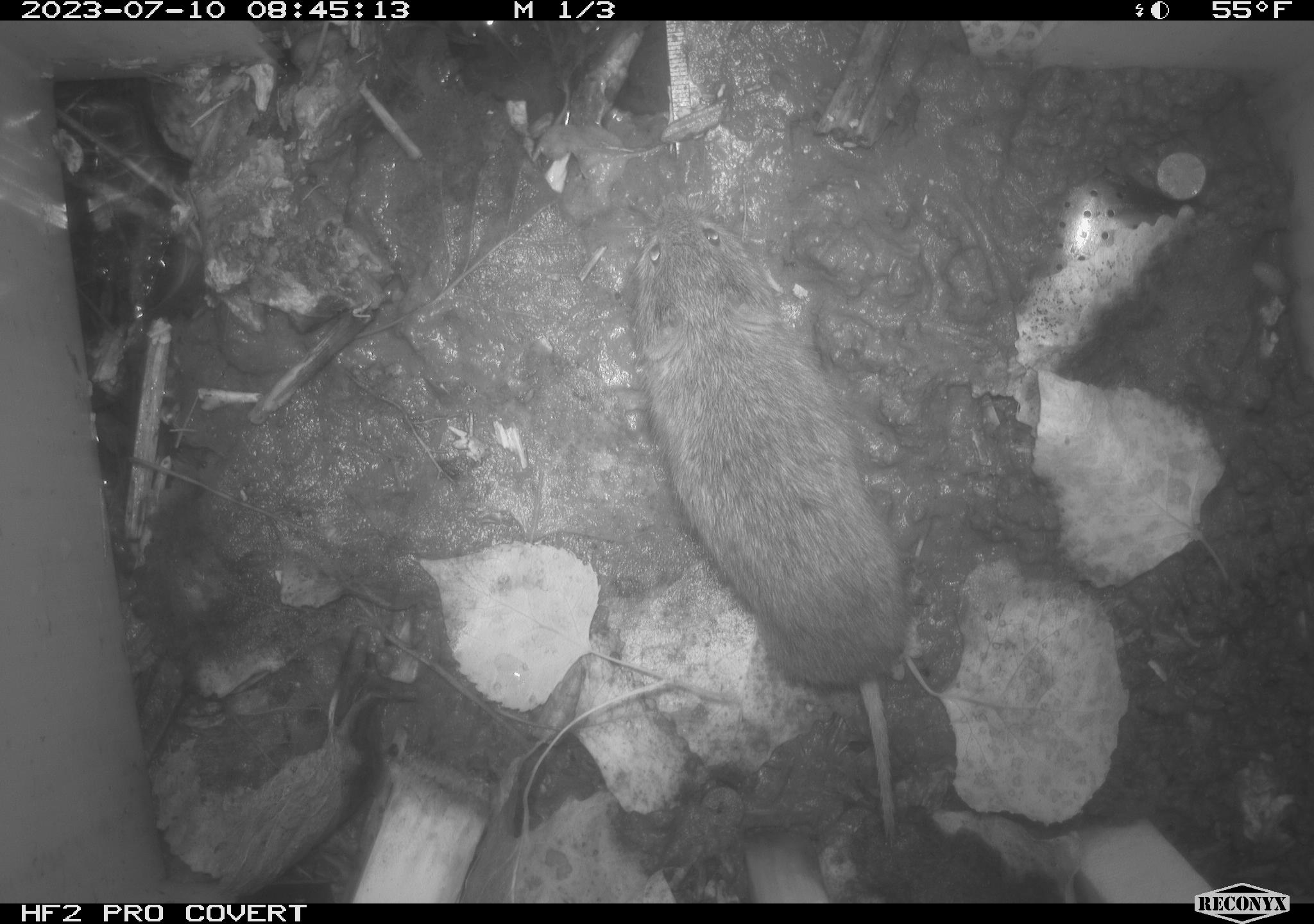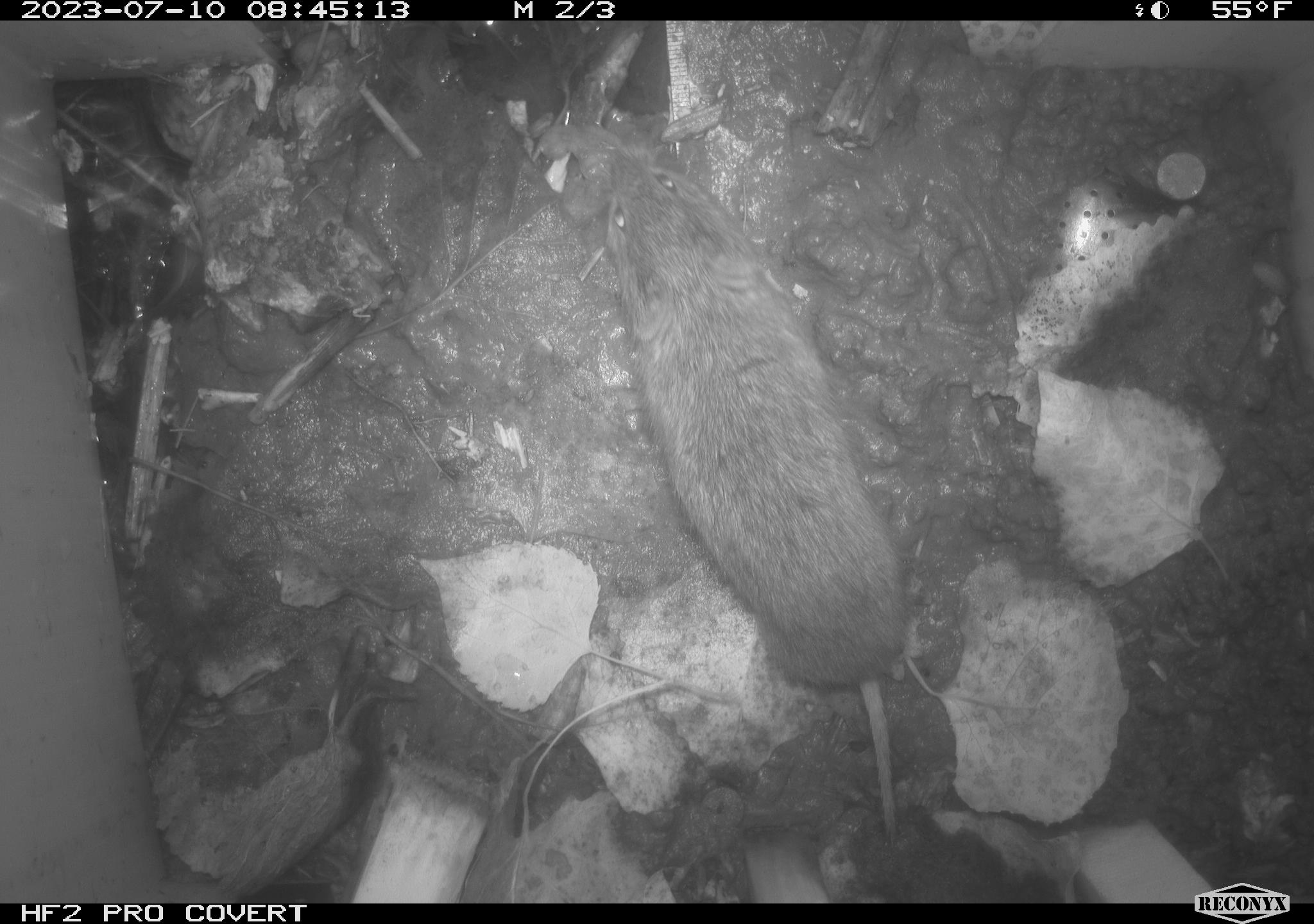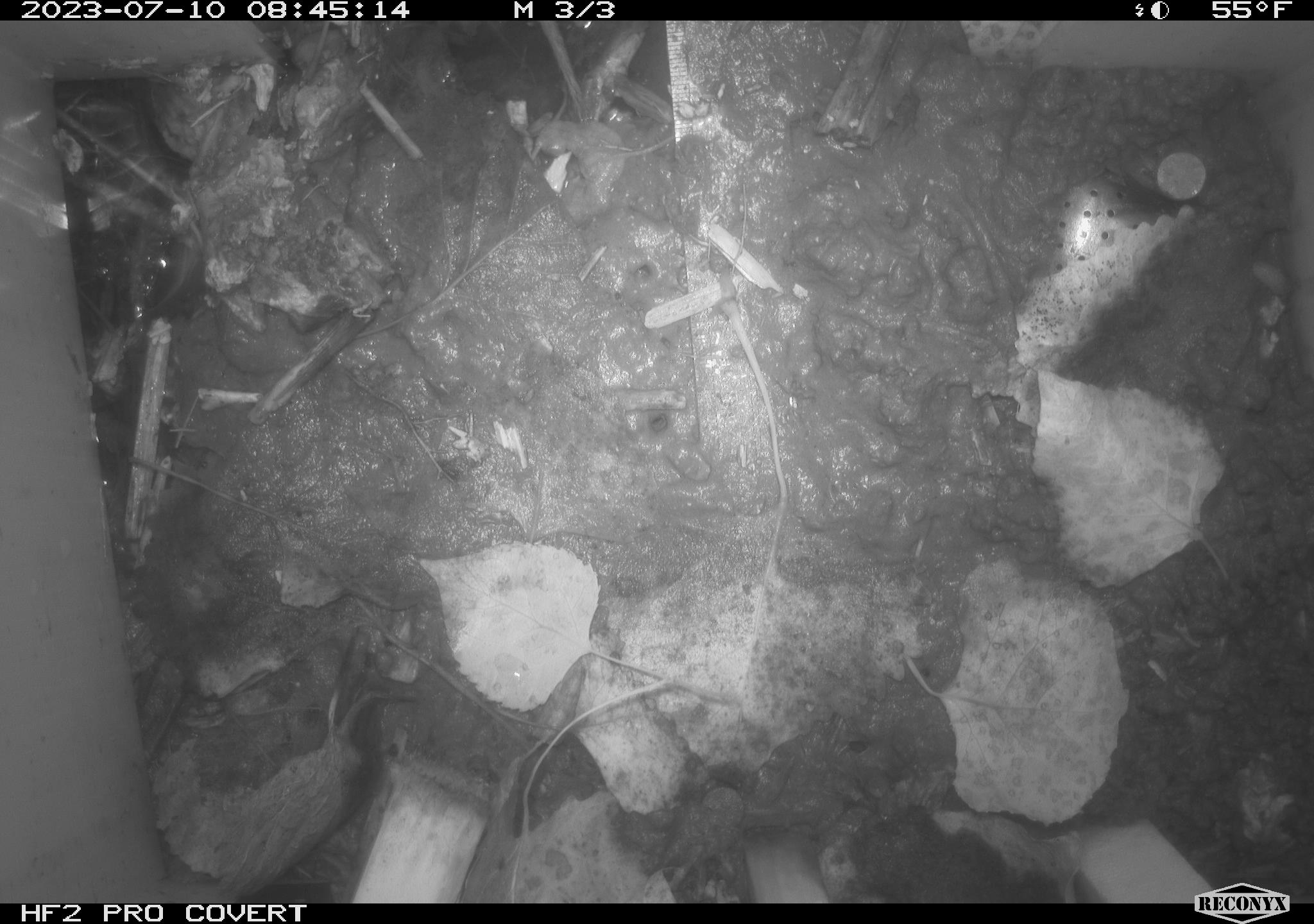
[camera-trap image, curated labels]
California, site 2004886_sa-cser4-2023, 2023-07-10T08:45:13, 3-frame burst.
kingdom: Animalia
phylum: Chordata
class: Mammalia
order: Rodentia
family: Cricetidae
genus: Microtus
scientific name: Microtus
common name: meadow vole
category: microtus species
Microtus species (meadow vole) (Microtus).